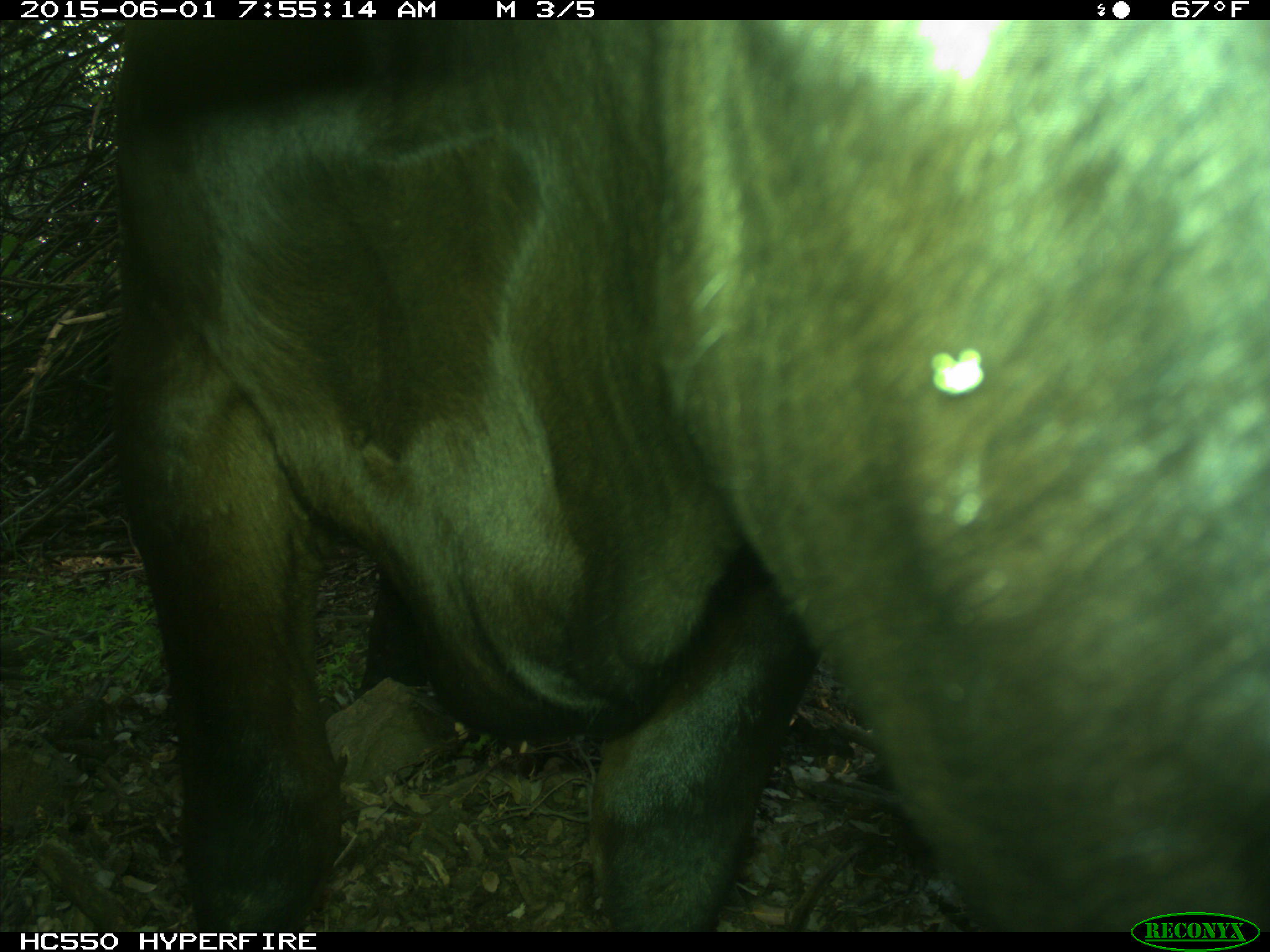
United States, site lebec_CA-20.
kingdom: Animalia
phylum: Chordata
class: Mammalia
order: Artiodactyla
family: Bovidae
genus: Bos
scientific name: Bos taurus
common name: domestic cow